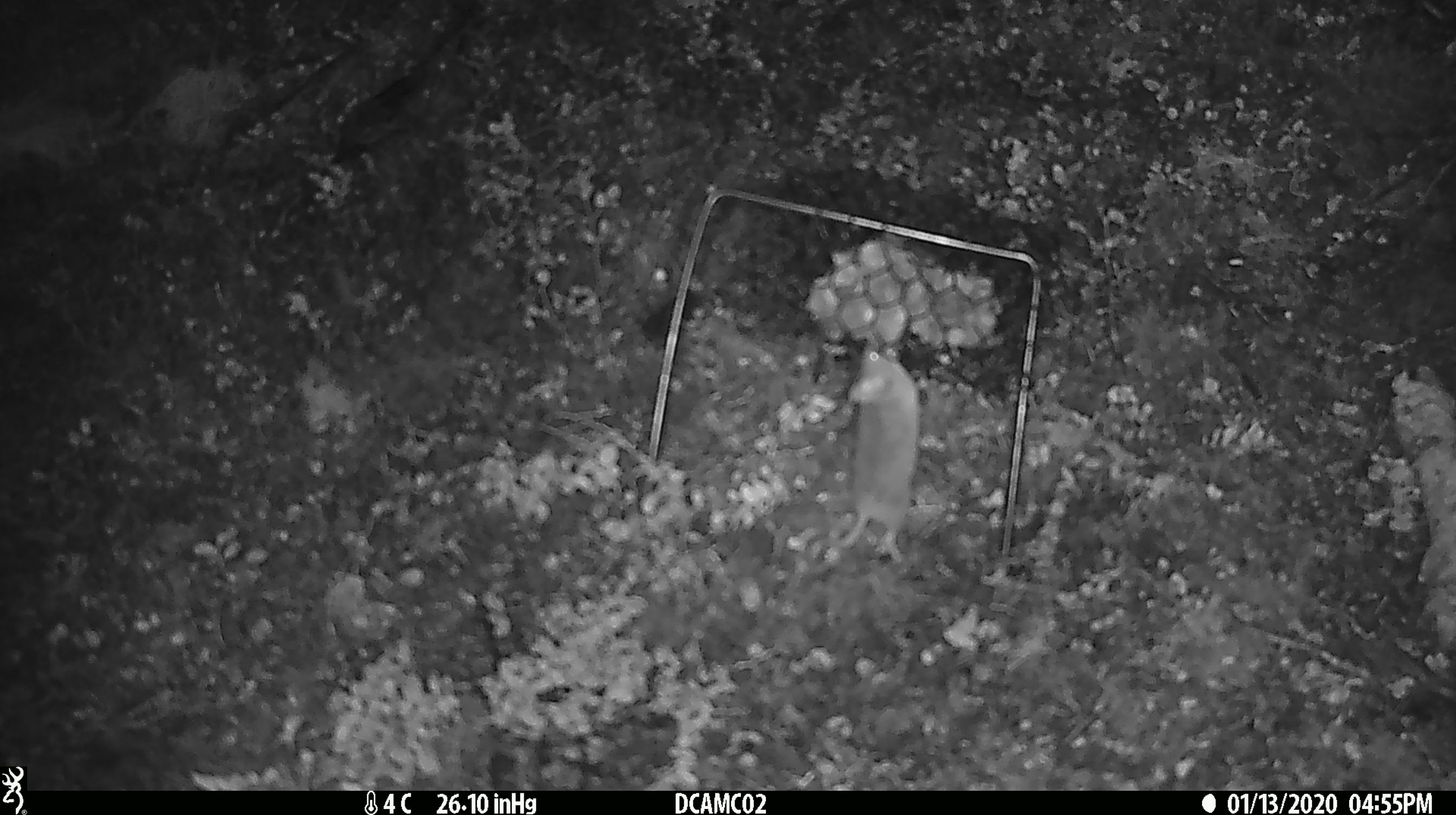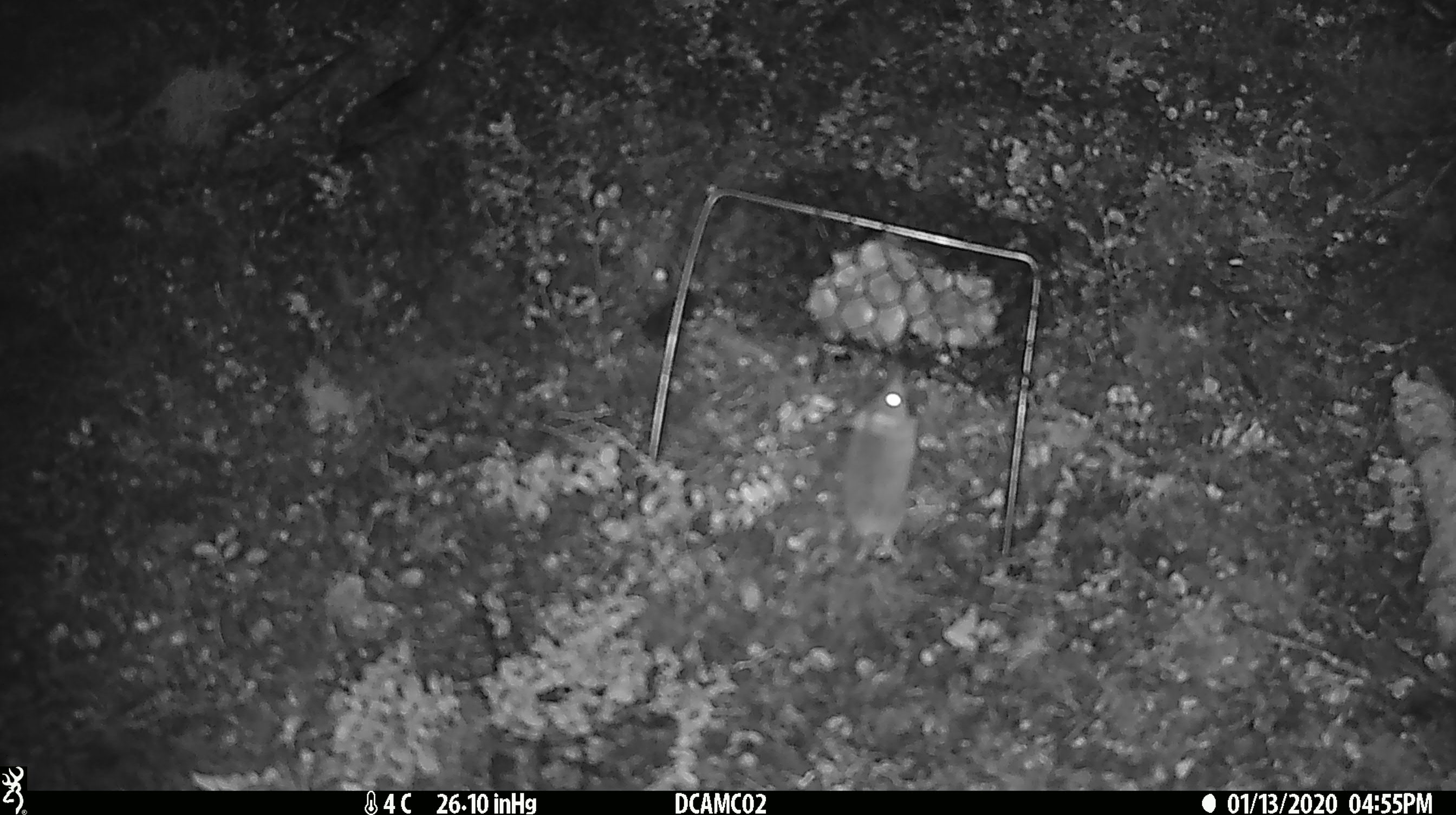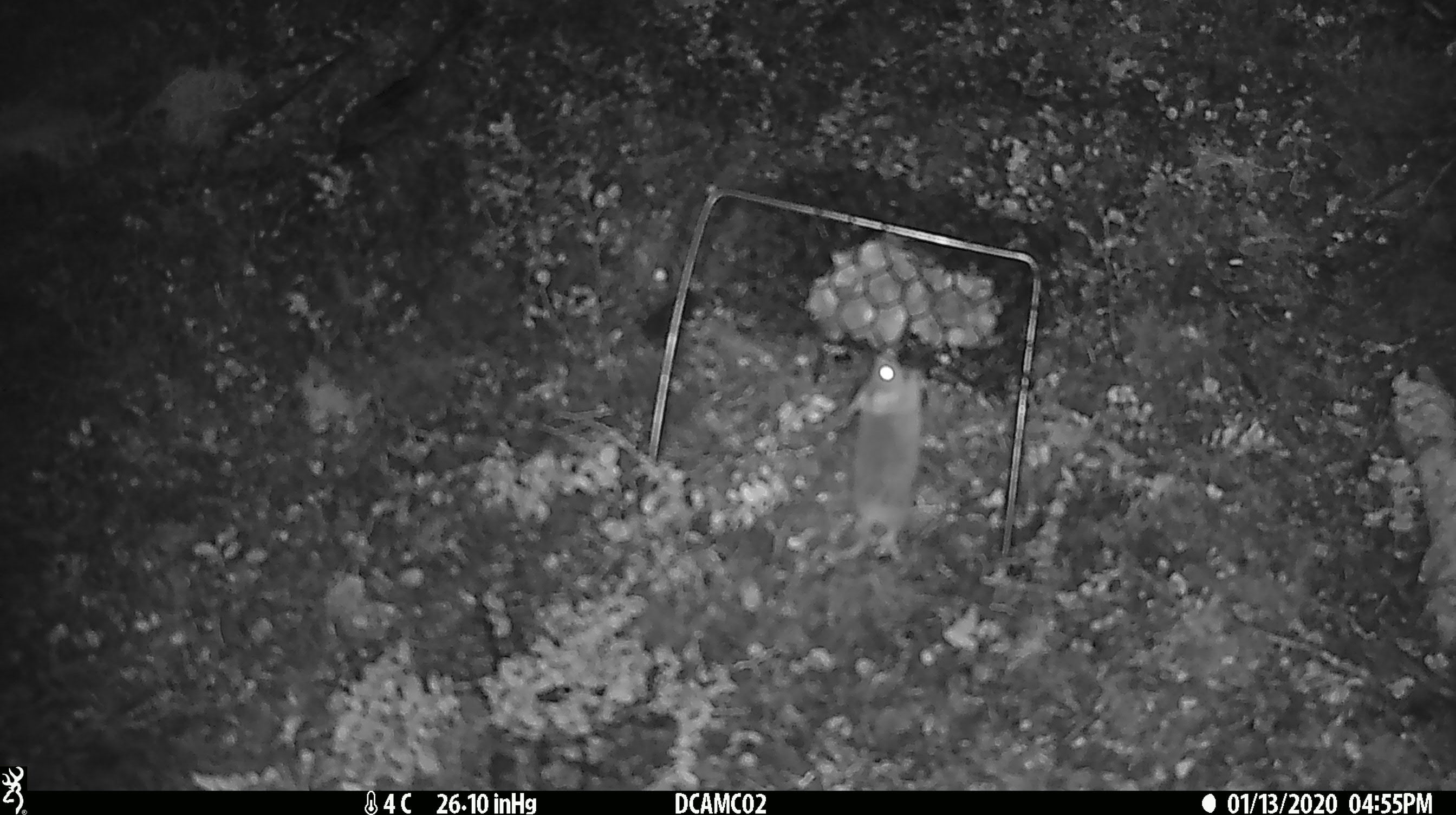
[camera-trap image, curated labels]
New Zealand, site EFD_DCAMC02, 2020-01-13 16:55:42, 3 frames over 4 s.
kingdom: Animalia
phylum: Chordata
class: Mammalia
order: Rodentia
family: Muridae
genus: Mus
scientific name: Mus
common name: mouse